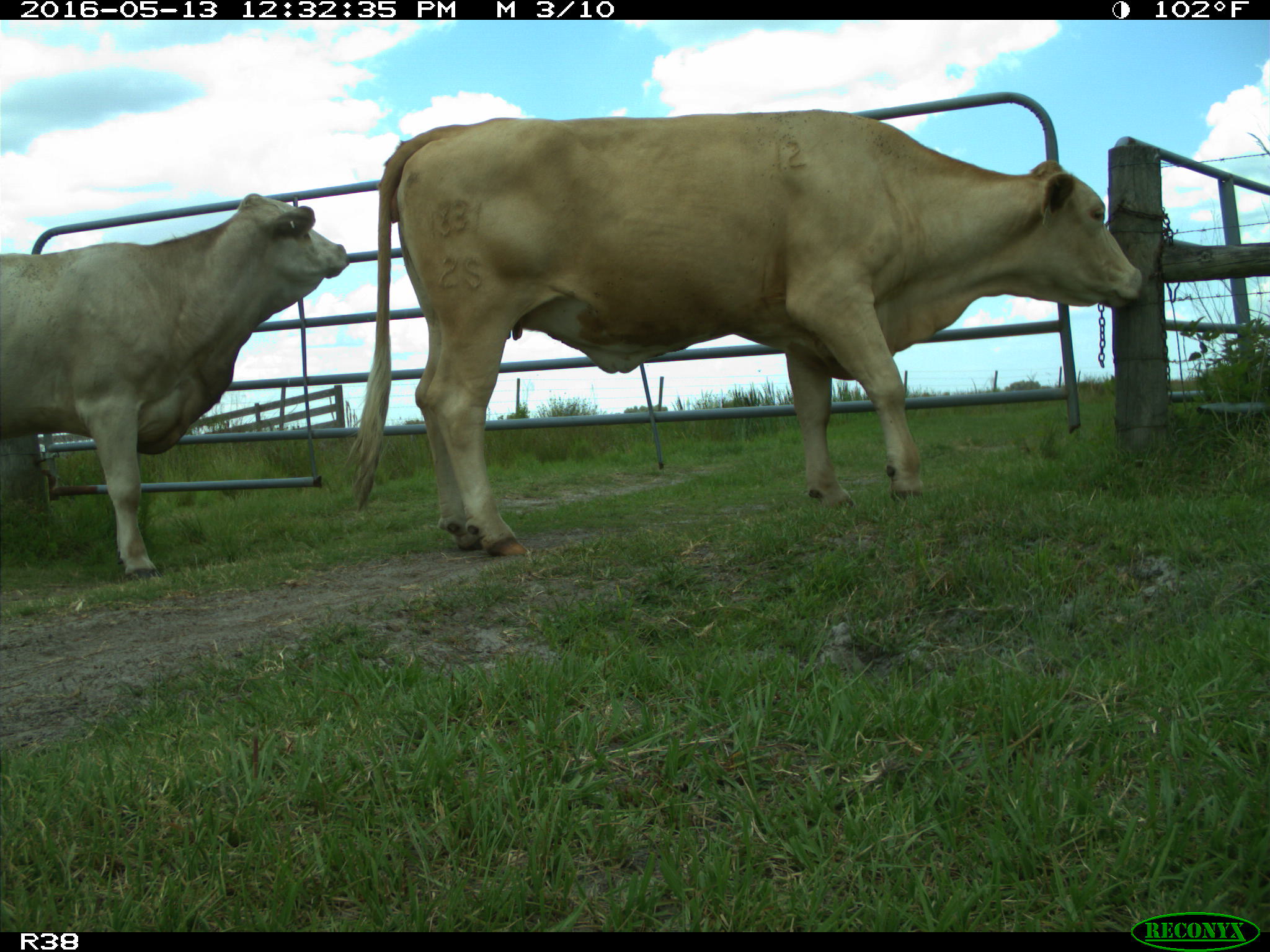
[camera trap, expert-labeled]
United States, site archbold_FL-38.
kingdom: Animalia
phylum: Chordata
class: Mammalia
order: Artiodactyla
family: Bovidae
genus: Bos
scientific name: Bos taurus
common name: domestic cow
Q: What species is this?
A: Bos taurus (domestic cow).